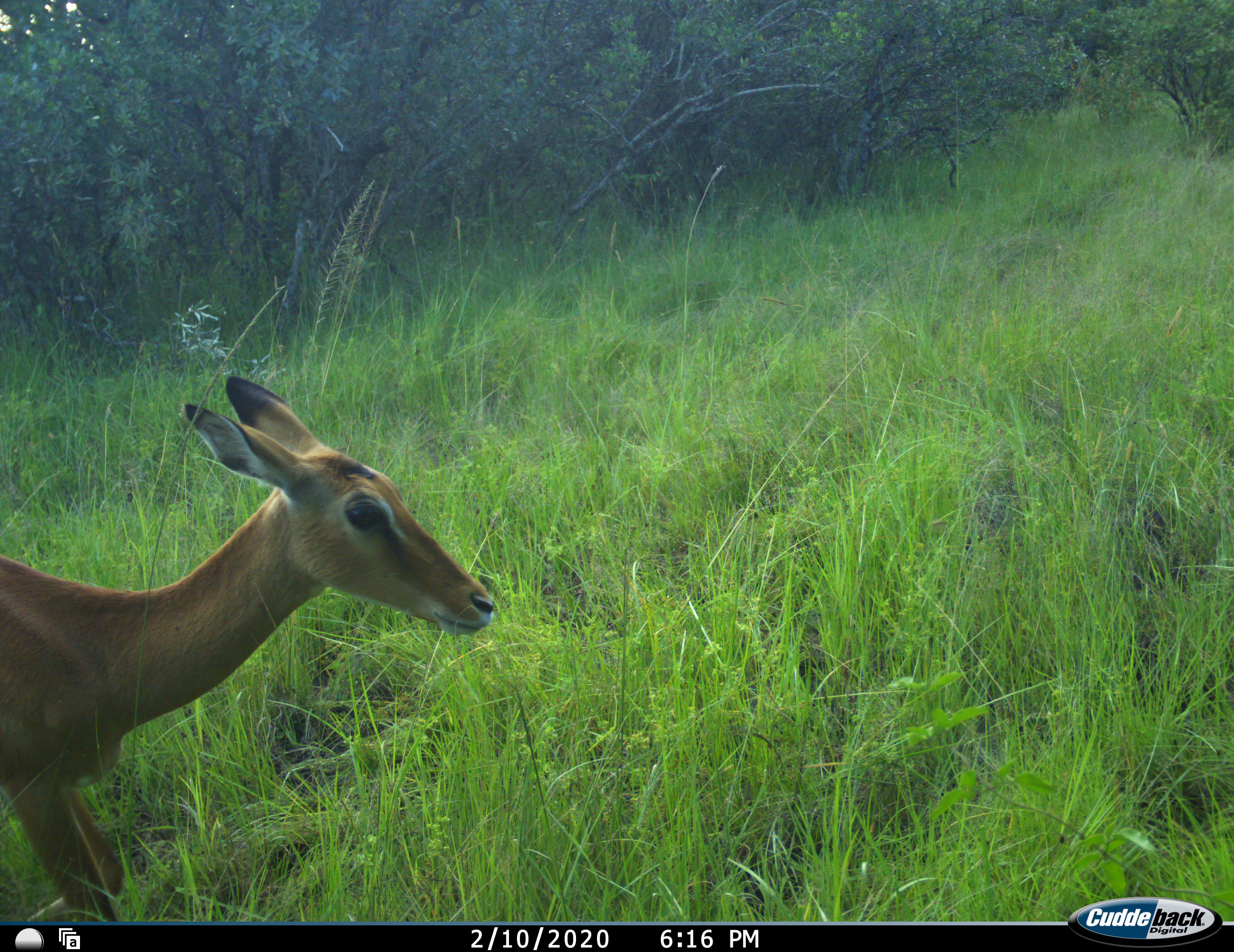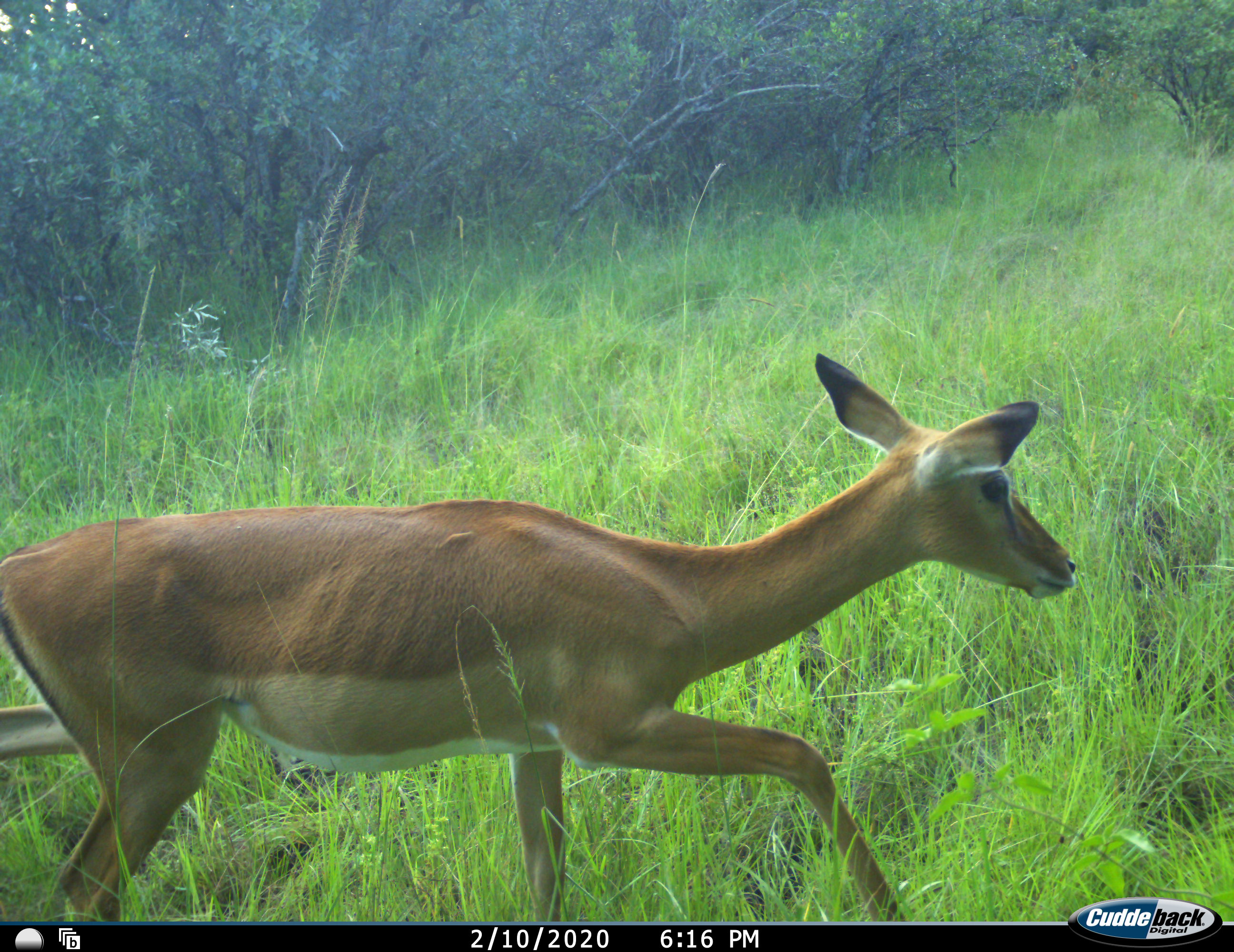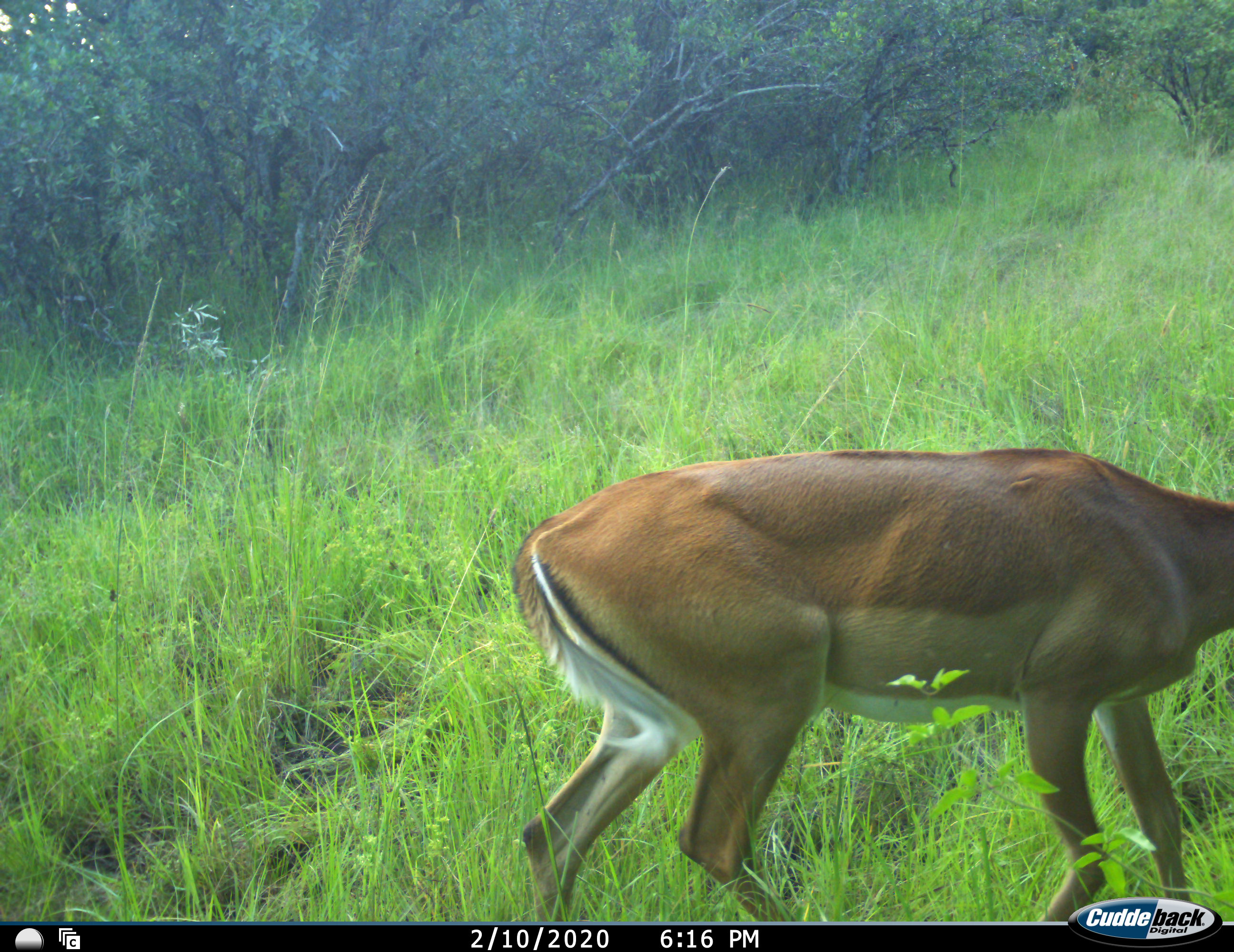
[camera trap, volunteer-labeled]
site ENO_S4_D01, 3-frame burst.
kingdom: Animalia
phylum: Chordata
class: Mammalia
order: Artiodactyla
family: Bovidae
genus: Aepyceros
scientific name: Aepyceros melampus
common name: impala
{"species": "impala (Aepyceros melampus)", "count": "1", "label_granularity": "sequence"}